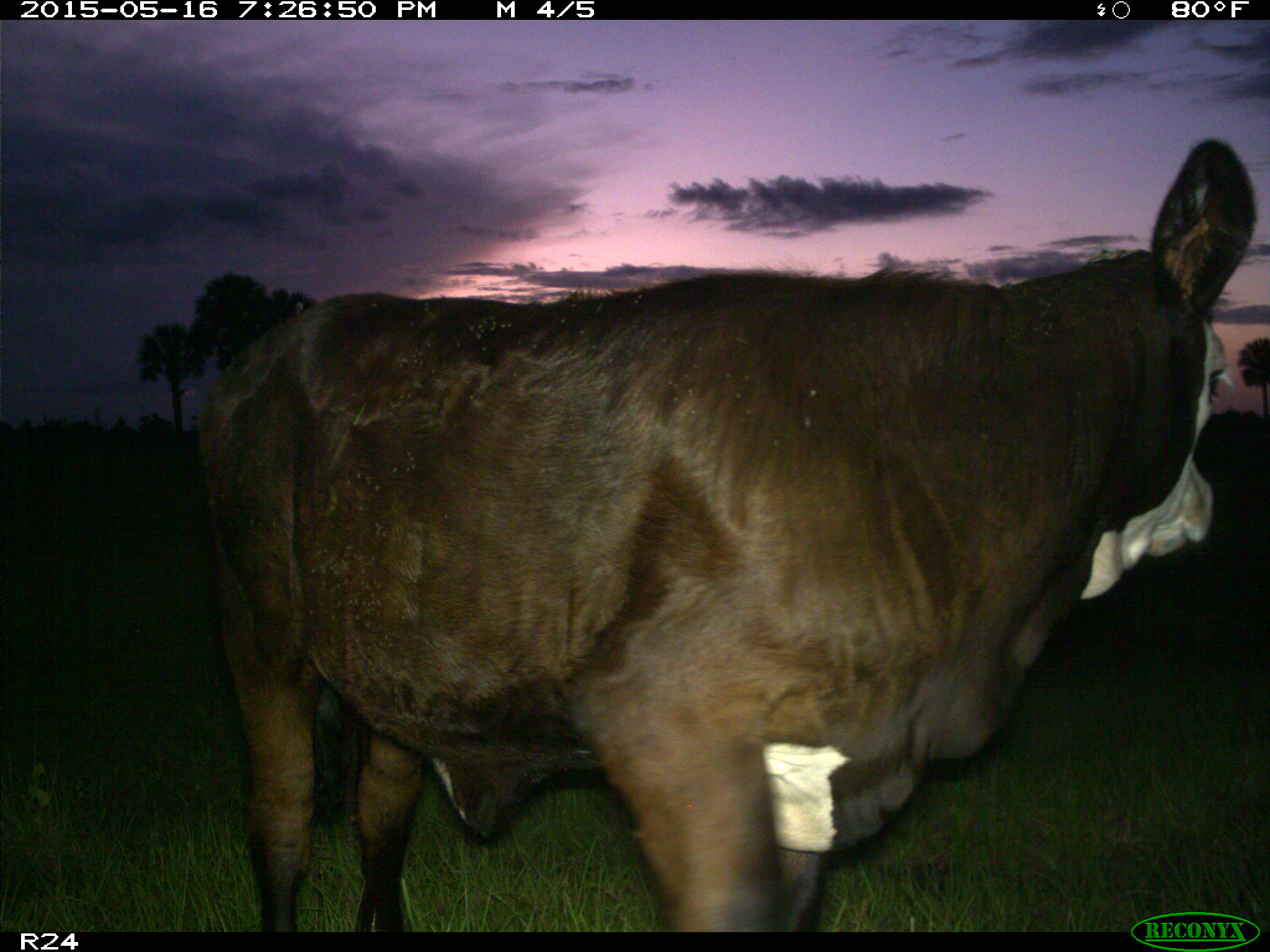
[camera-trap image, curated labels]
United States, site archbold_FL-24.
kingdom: Animalia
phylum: Chordata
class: Mammalia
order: Artiodactyla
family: Bovidae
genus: Bos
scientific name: Bos taurus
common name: domestic cow